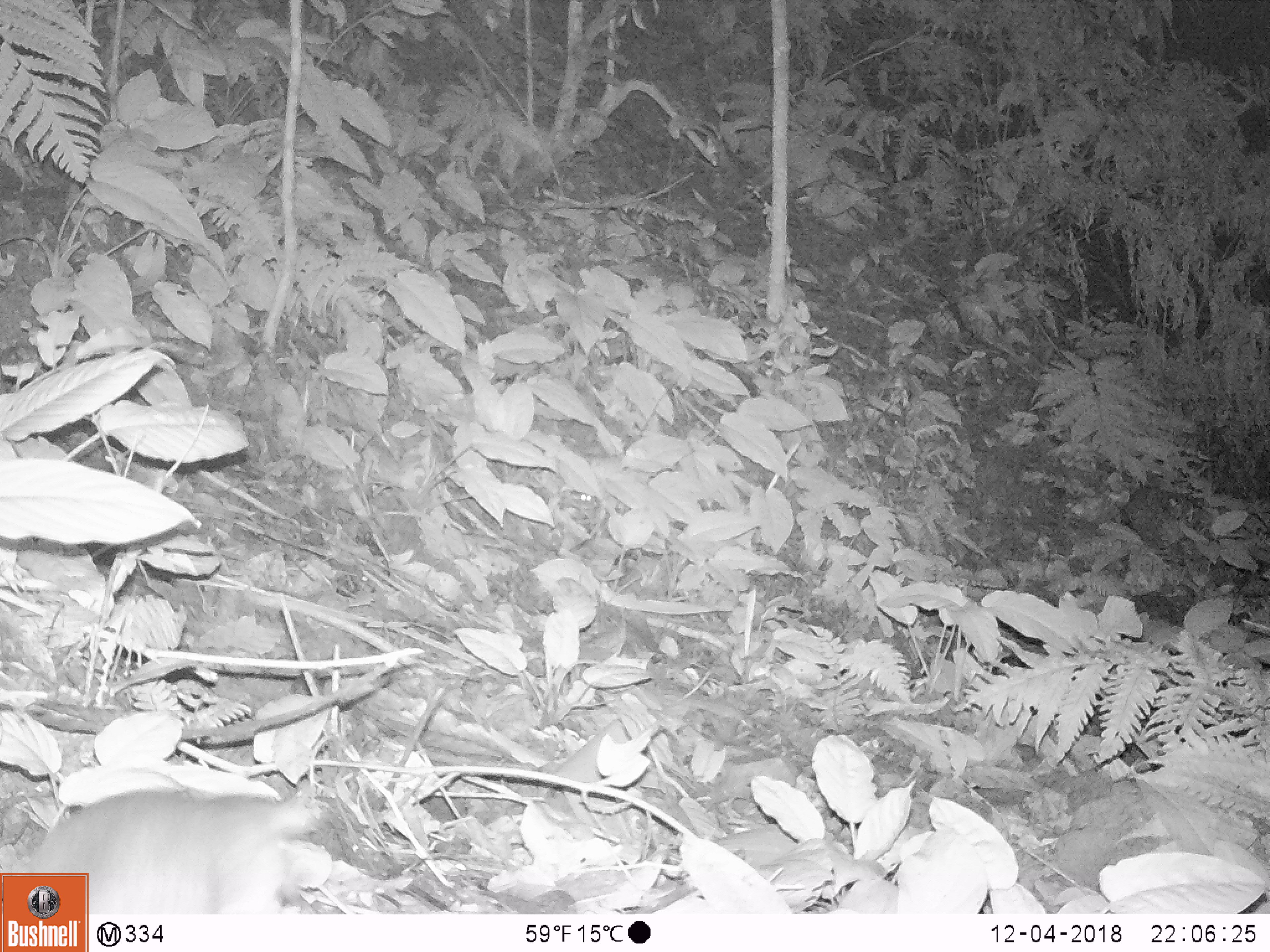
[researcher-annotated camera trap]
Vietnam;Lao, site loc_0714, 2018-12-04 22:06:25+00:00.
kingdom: Animalia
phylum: Chordata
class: Mammalia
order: Rodentia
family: Muridae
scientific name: Muridae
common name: old-world mice and rats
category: unidentified murid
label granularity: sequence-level